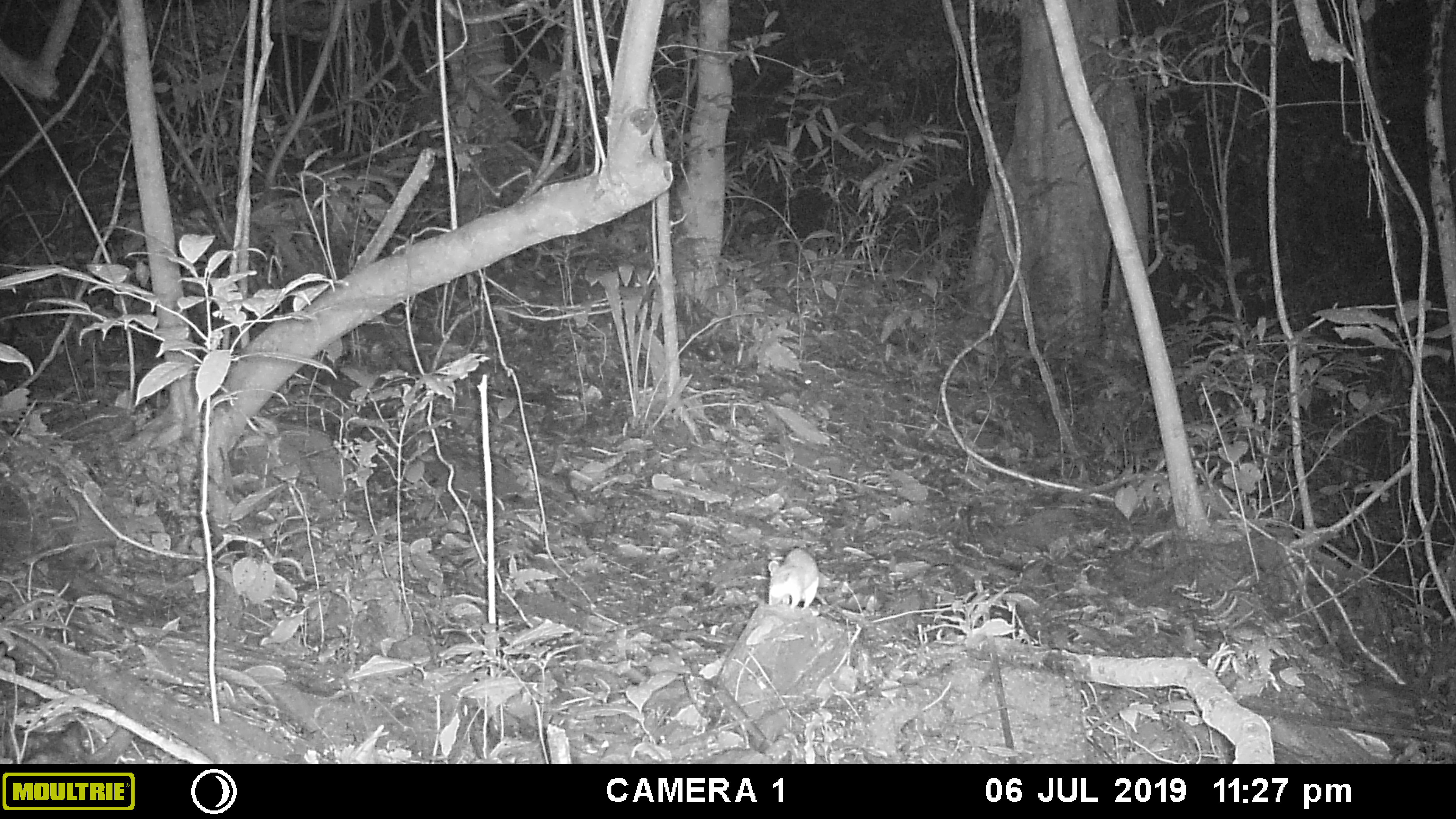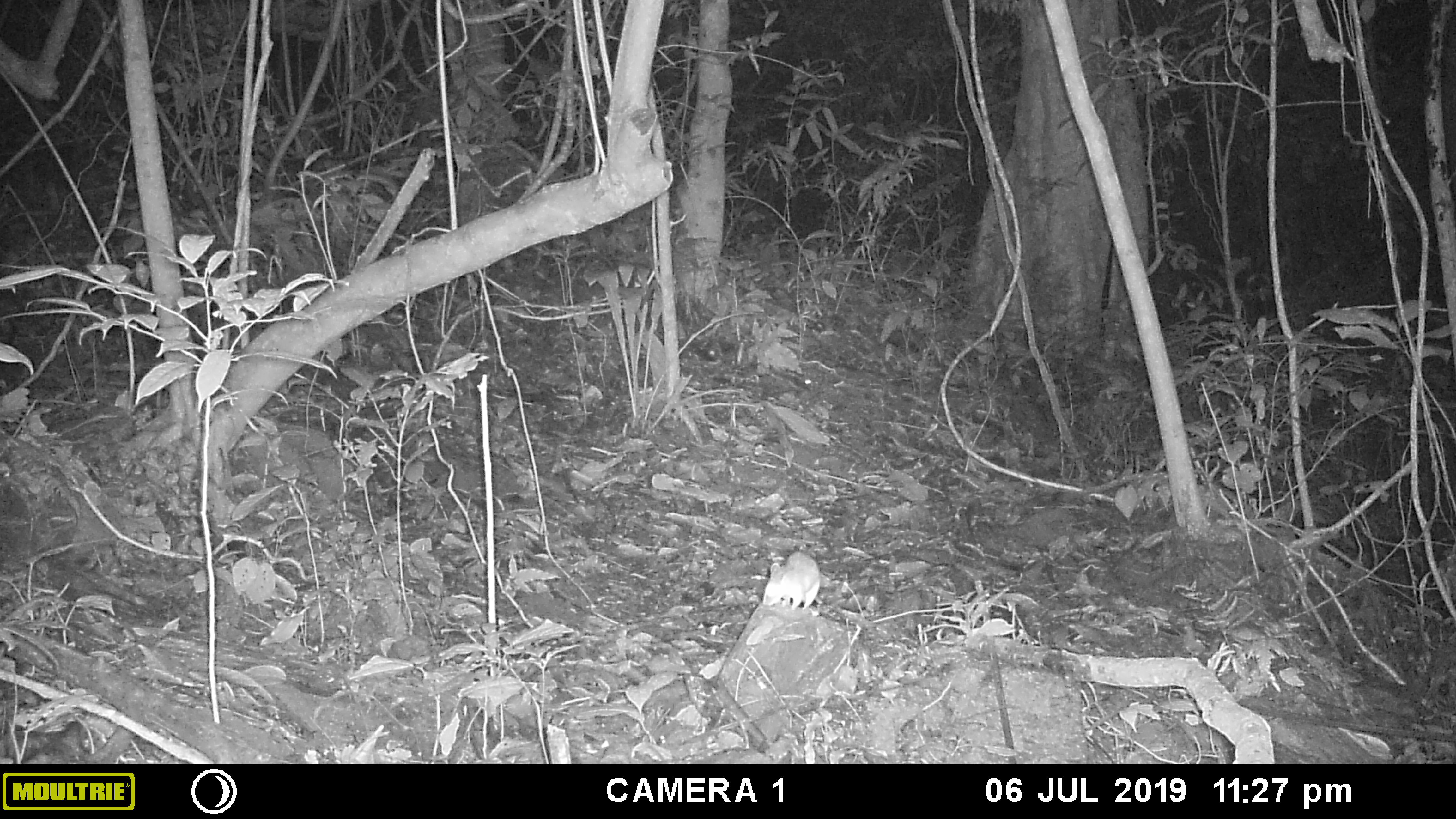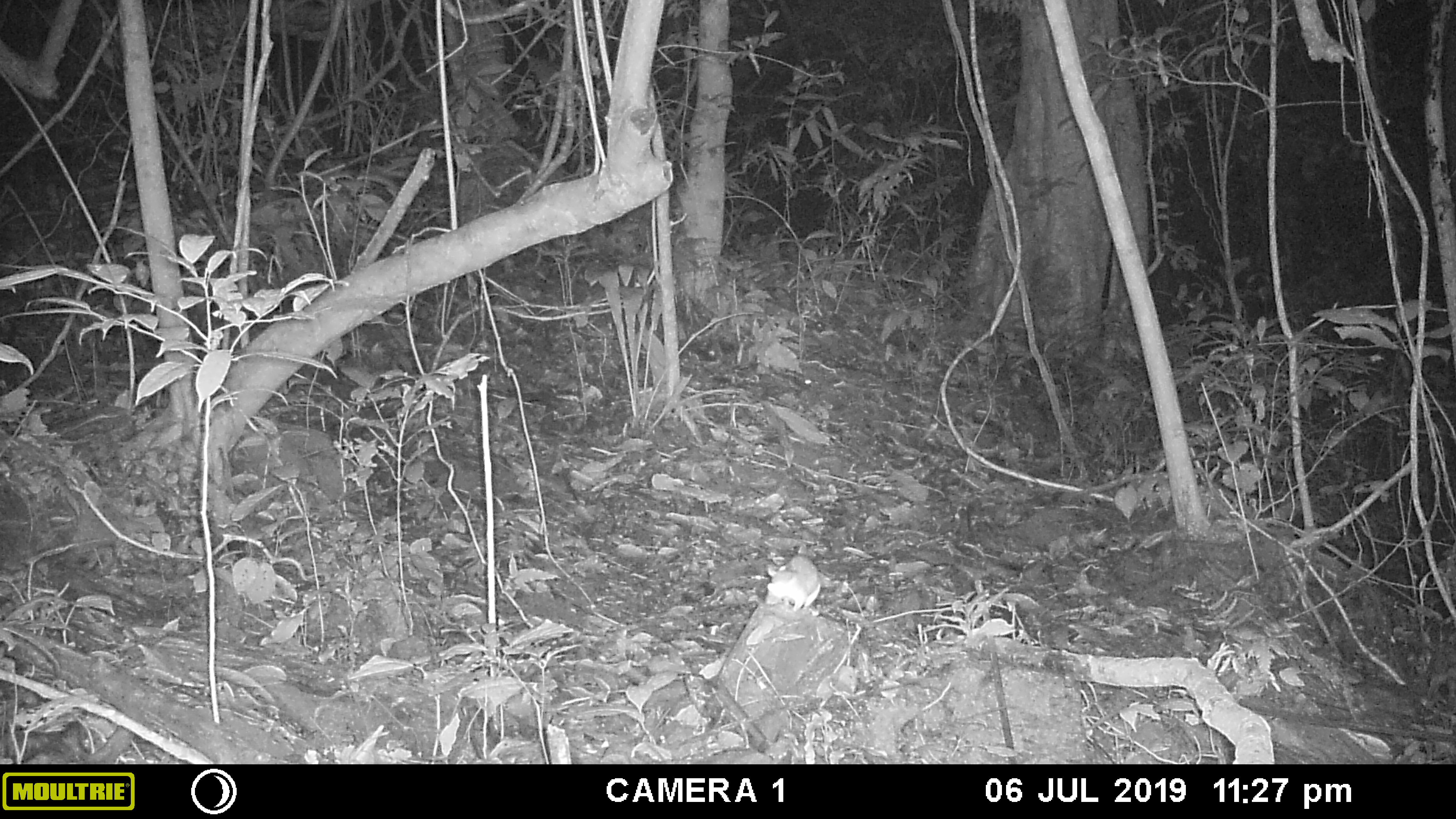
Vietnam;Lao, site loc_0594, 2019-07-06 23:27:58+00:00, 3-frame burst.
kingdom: Animalia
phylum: Chordata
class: Mammalia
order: Rodentia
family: Muridae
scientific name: Muridae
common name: old-world mice and rats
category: unidentified murid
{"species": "unidentified murid (old-world mice and rats) (Muridae)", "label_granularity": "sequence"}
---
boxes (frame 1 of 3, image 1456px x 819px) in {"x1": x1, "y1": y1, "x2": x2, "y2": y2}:
unidentified murid: {"x1": 767, "y1": 547, "x2": 826, "y2": 611}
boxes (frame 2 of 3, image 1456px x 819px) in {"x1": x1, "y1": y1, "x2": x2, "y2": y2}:
unidentified murid: {"x1": 762, "y1": 549, "x2": 829, "y2": 608}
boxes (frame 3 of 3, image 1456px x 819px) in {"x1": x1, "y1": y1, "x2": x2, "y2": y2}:
unidentified murid: {"x1": 764, "y1": 540, "x2": 820, "y2": 615}